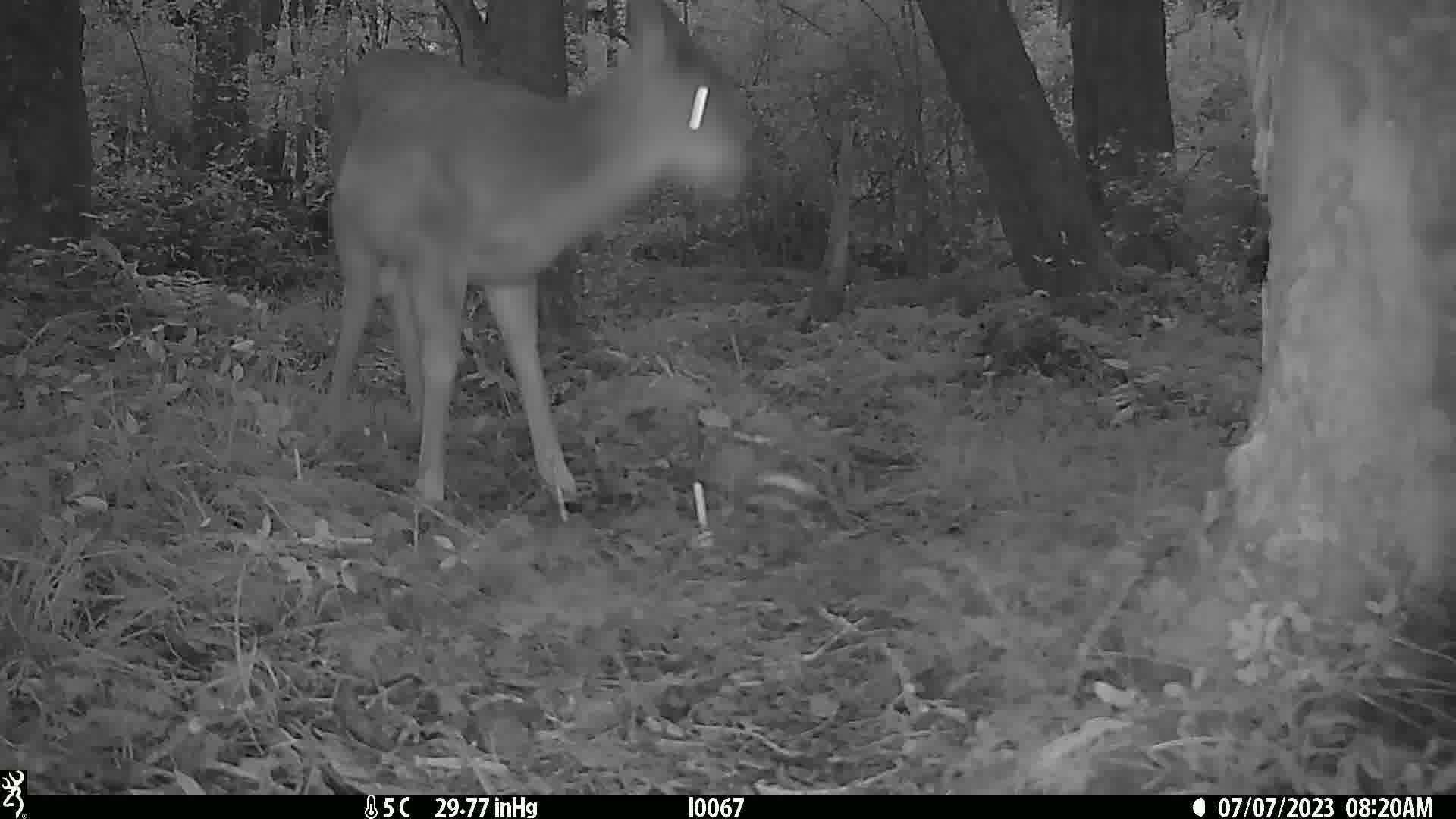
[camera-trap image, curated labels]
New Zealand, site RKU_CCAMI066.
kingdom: Animalia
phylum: Chordata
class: Mammalia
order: Artiodactyla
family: Cervidae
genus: Odocoileus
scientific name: Odocoileus virginianus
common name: white-tailed deer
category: white tailed deer